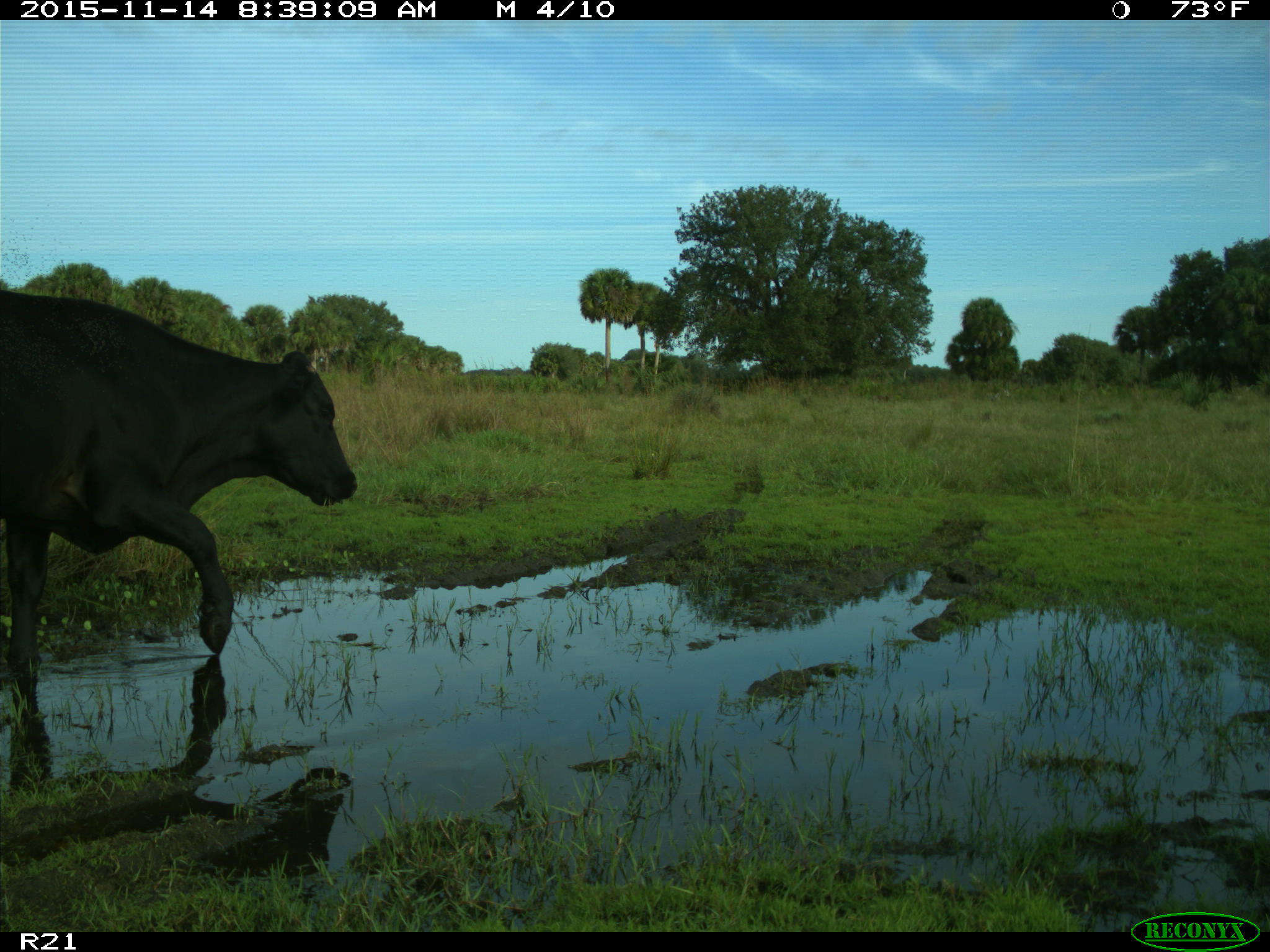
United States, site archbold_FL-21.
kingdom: Animalia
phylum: Chordata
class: Mammalia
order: Artiodactyla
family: Bovidae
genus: Bos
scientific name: Bos taurus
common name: domestic cow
Bos taurus (domestic cow).